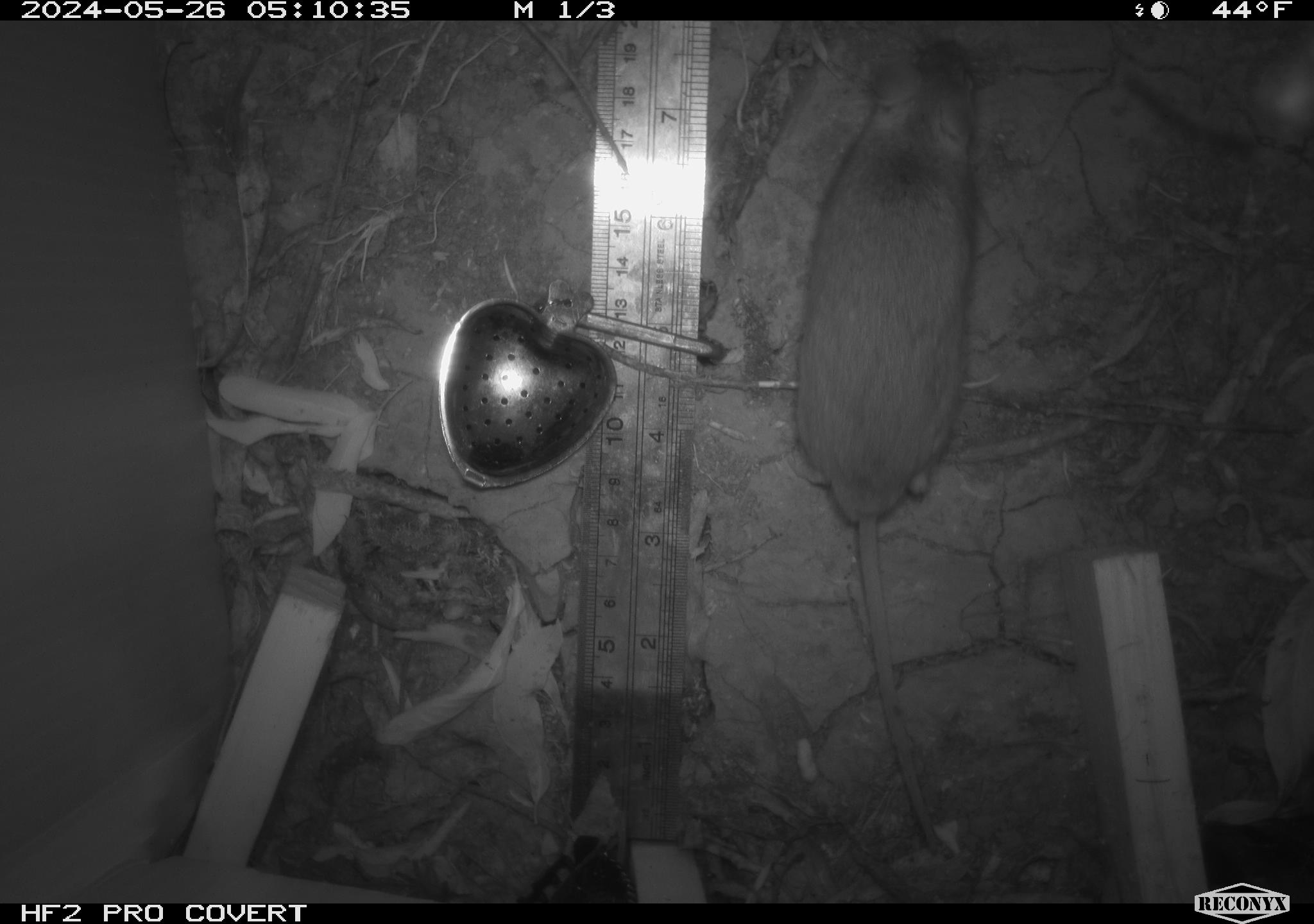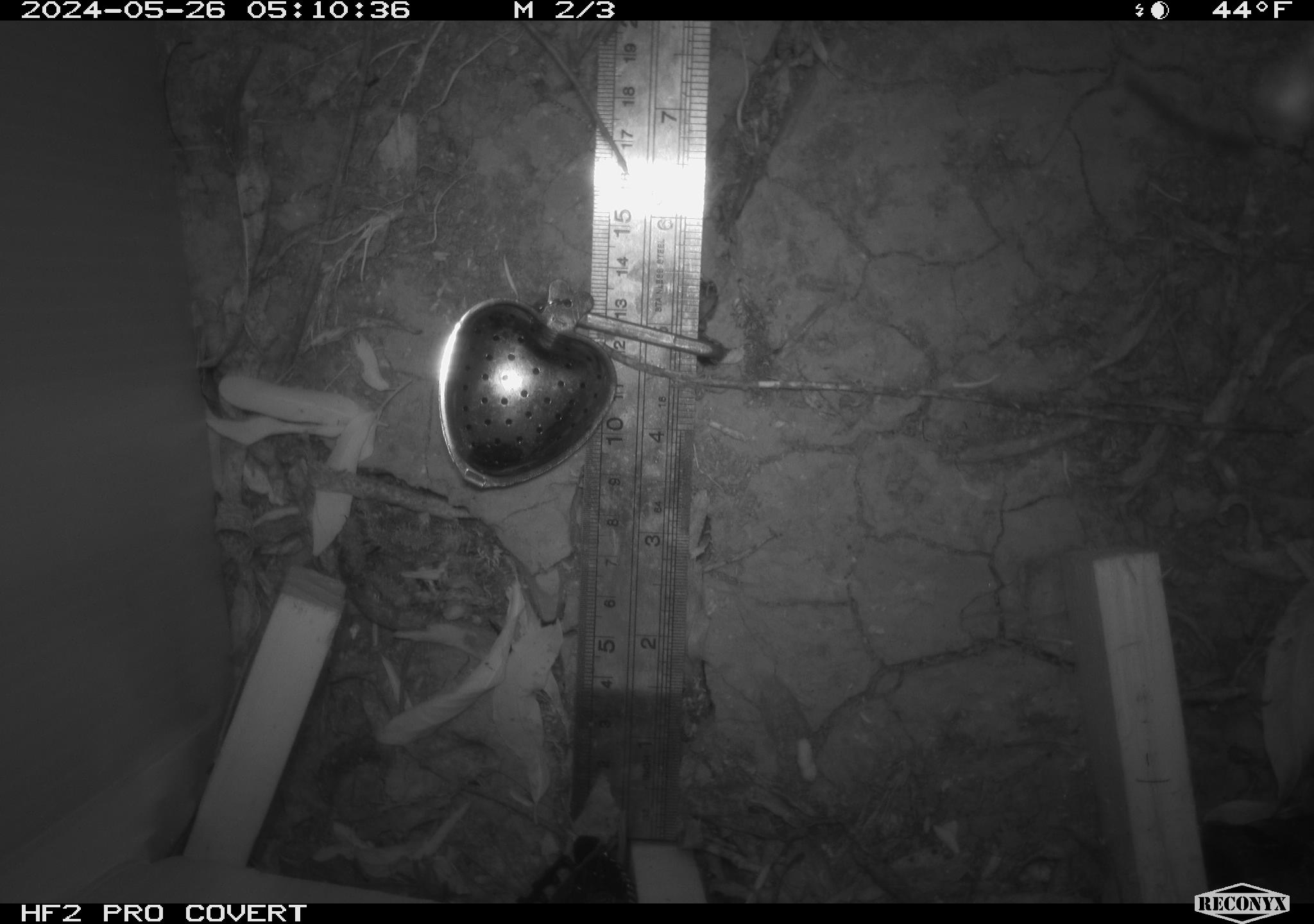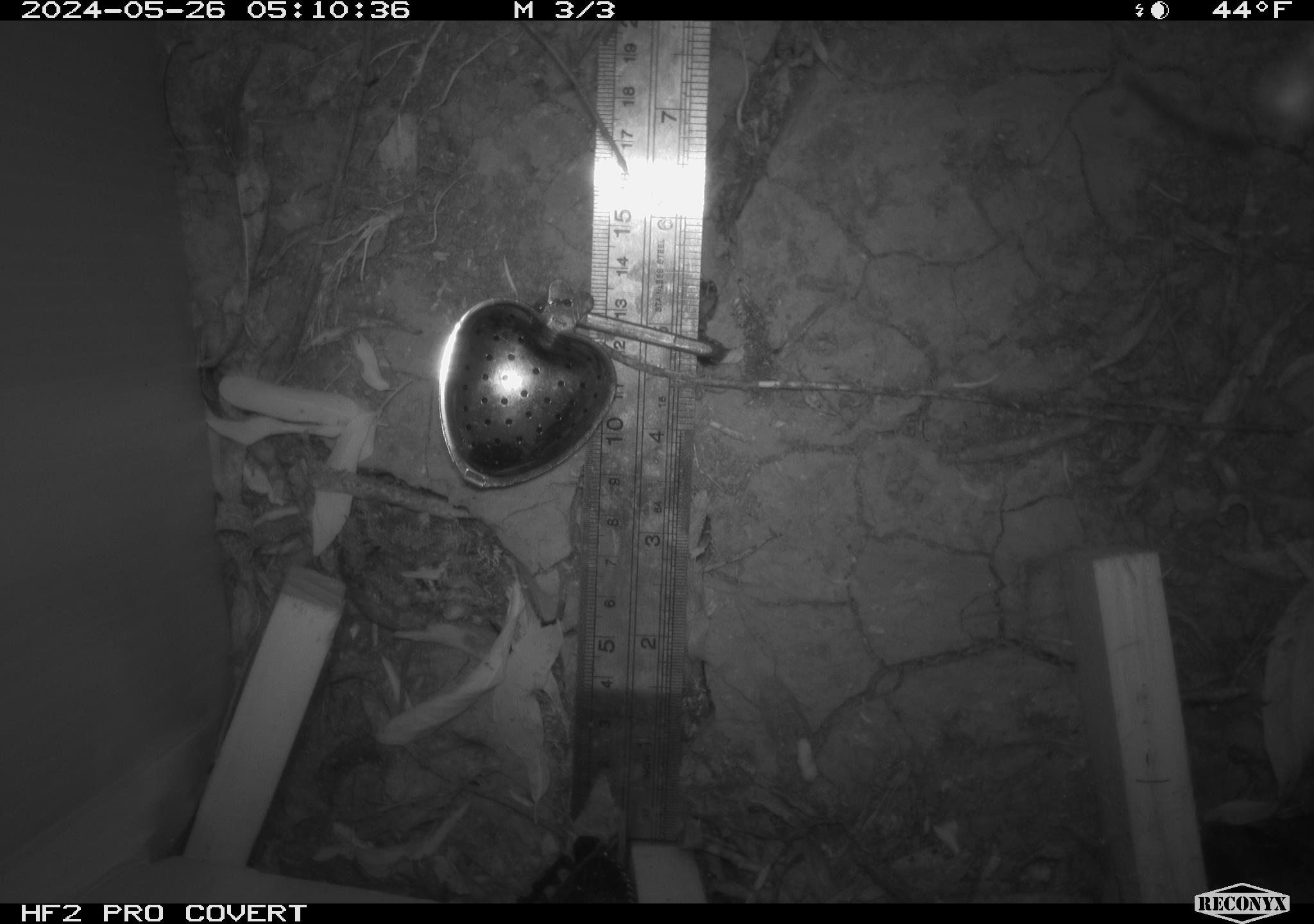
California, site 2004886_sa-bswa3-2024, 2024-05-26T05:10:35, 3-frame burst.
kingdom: Animalia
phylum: Chordata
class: Mammalia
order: Rodentia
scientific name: Rodentia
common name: mouse species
Mouse species (Rodentia).